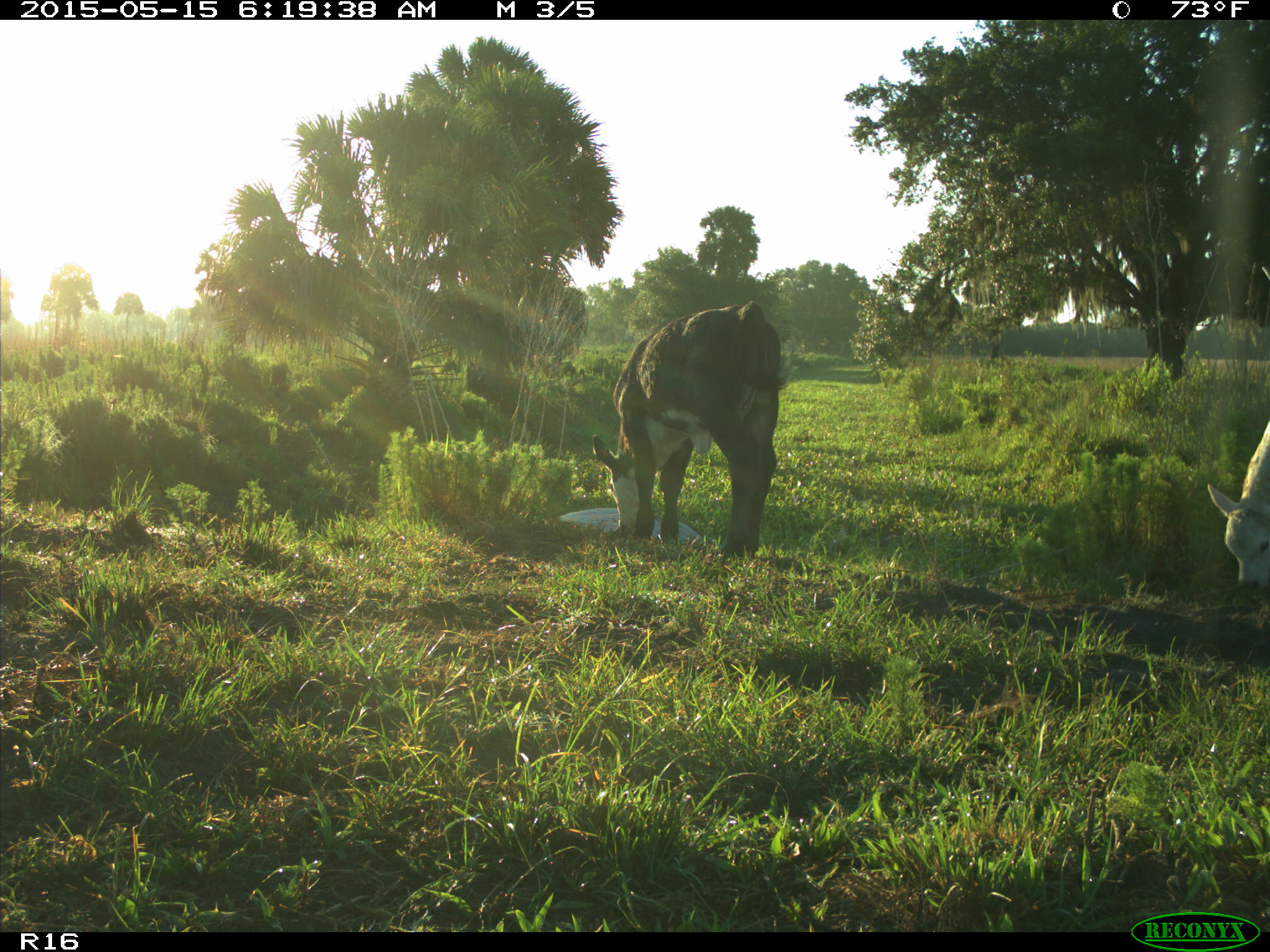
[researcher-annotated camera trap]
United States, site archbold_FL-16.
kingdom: Animalia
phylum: Chordata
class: Mammalia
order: Artiodactyla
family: Bovidae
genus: Bos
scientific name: Bos taurus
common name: domestic cow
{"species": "Bos taurus (domestic cow)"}